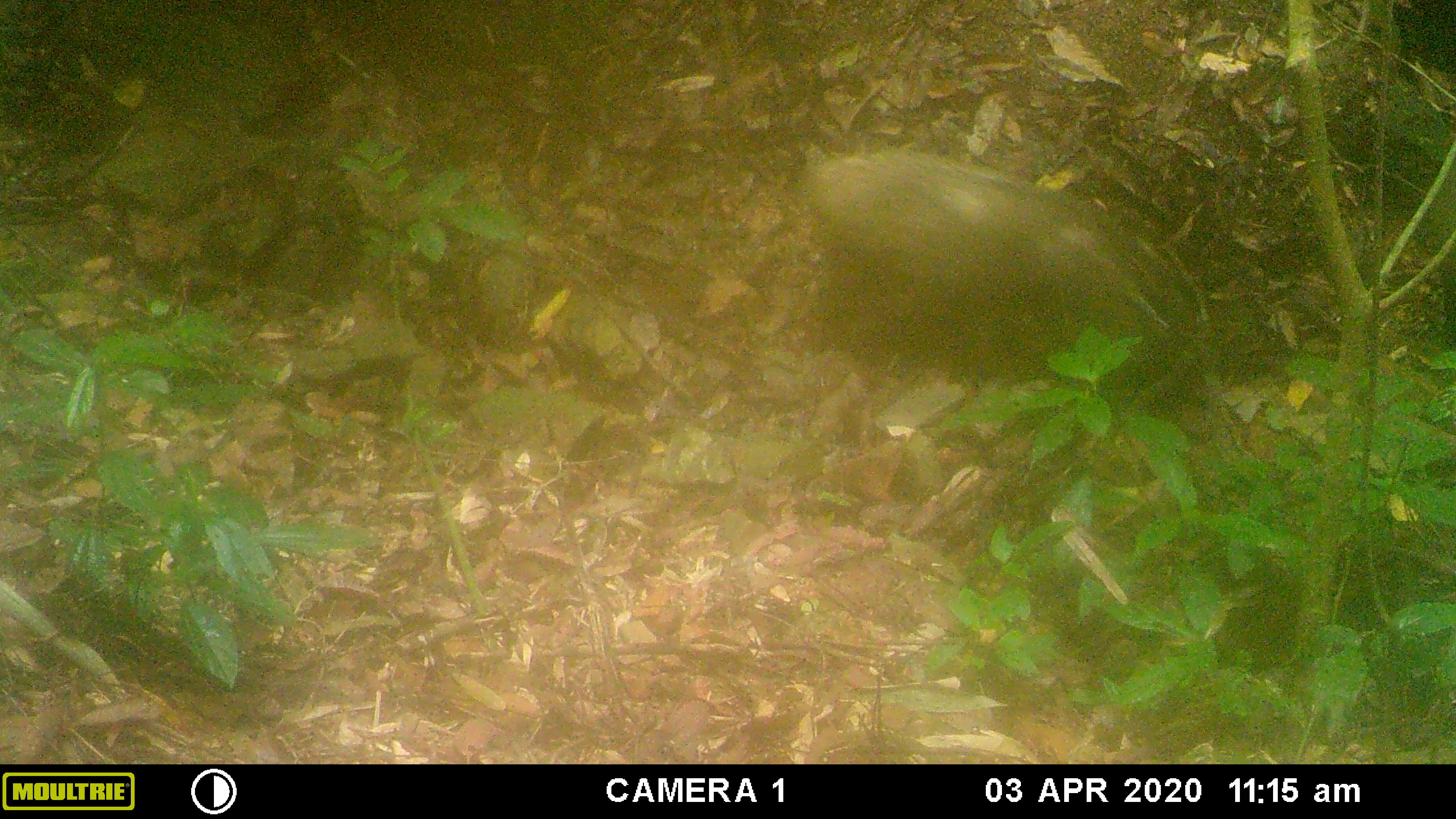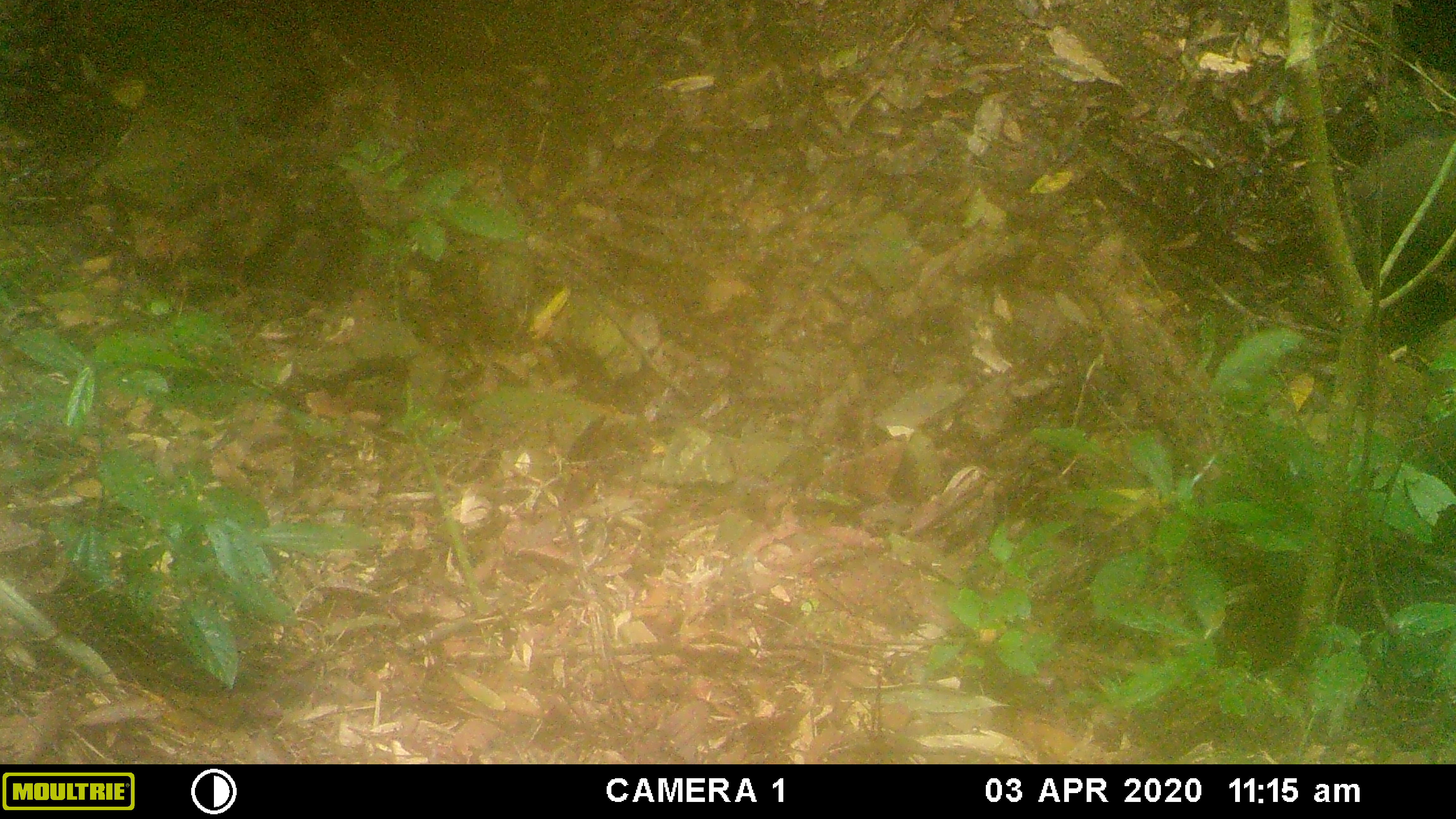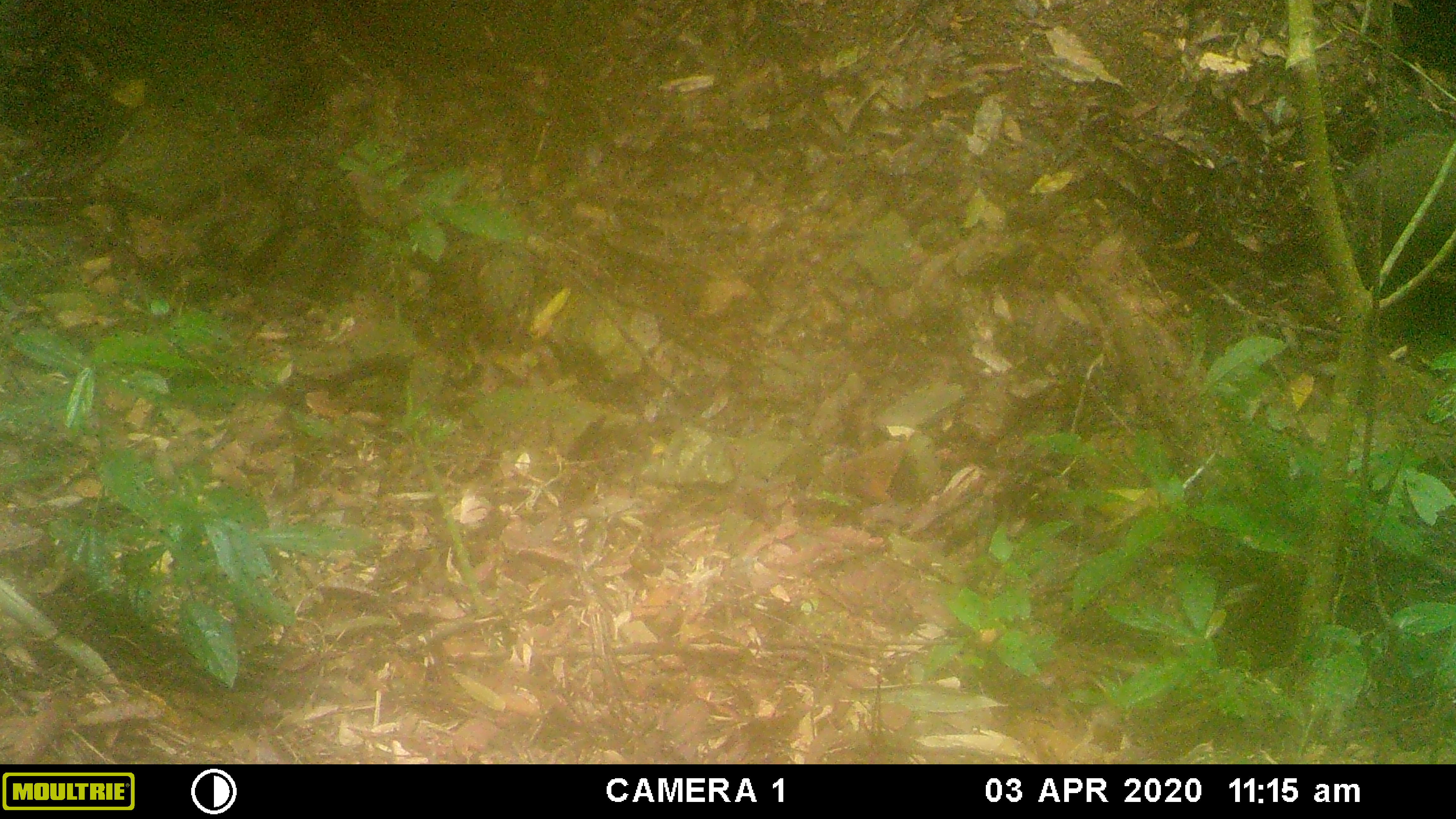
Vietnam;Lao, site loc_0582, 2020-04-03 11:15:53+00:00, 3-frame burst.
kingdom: Animalia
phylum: Chordata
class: Mammalia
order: Artiodactyla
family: Suidae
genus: Sus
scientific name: Sus scrofa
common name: eurasian wild pig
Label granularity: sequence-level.